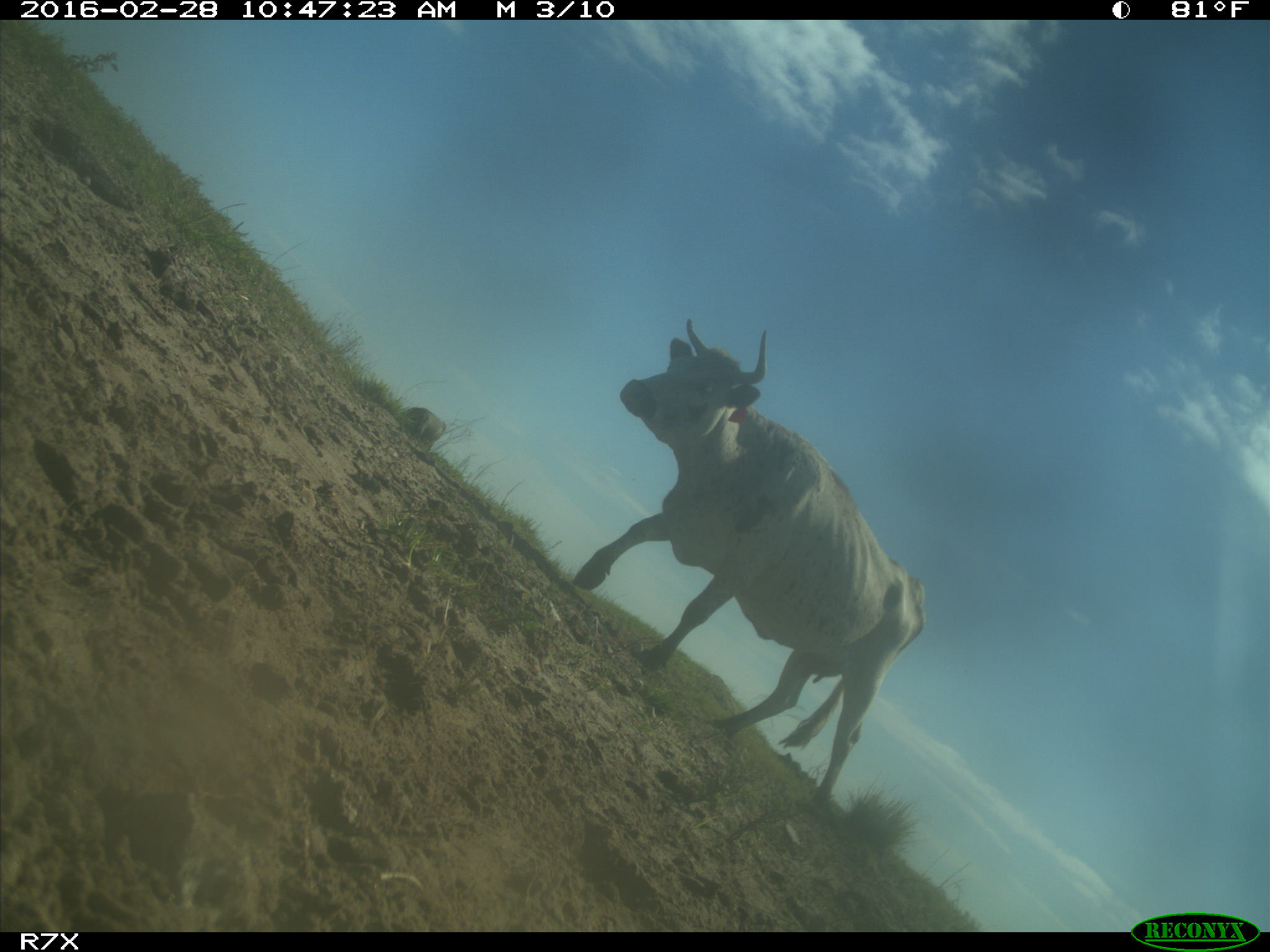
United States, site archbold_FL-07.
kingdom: Animalia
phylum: Chordata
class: Mammalia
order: Artiodactyla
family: Bovidae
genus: Bos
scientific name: Bos taurus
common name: domestic cow